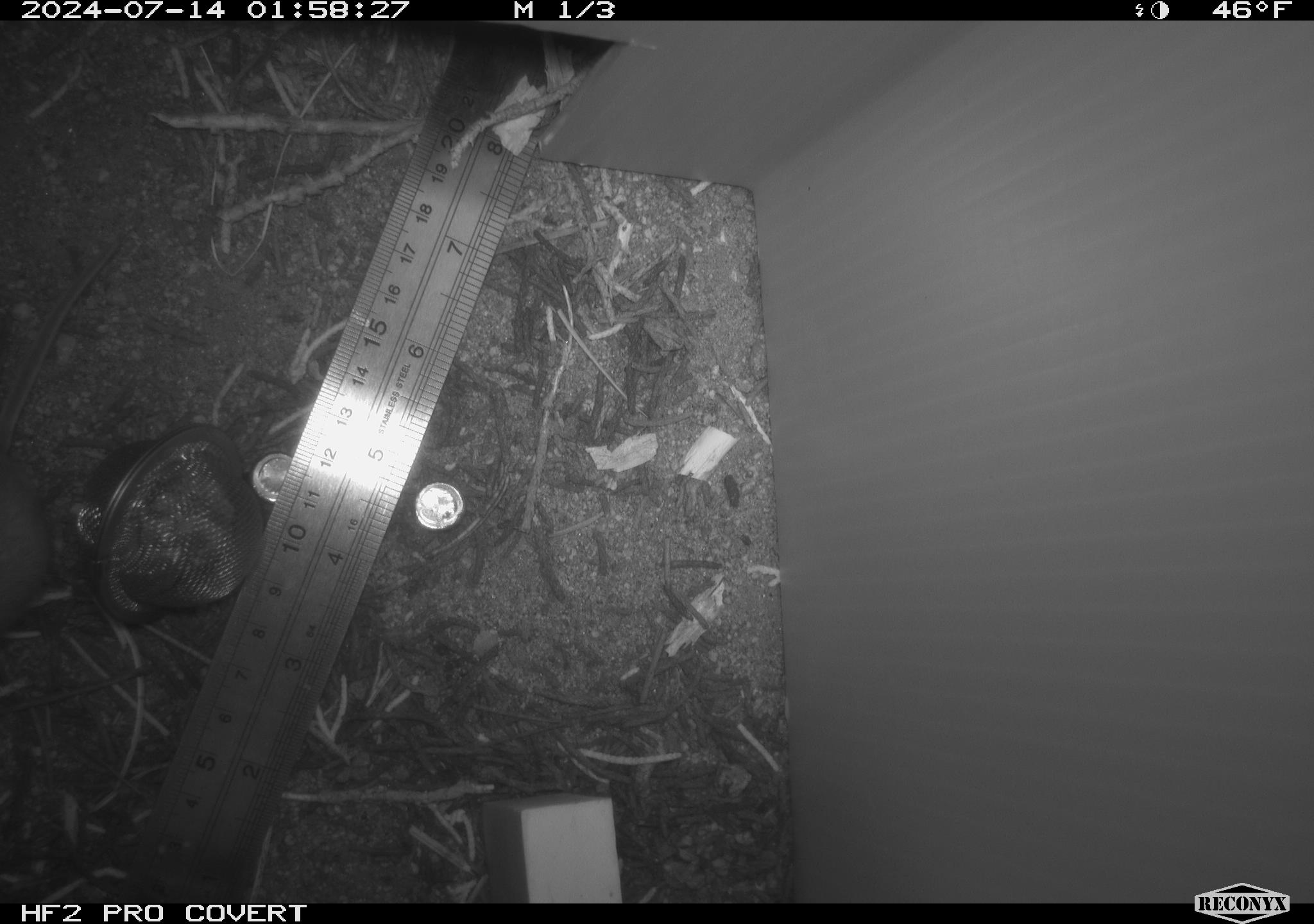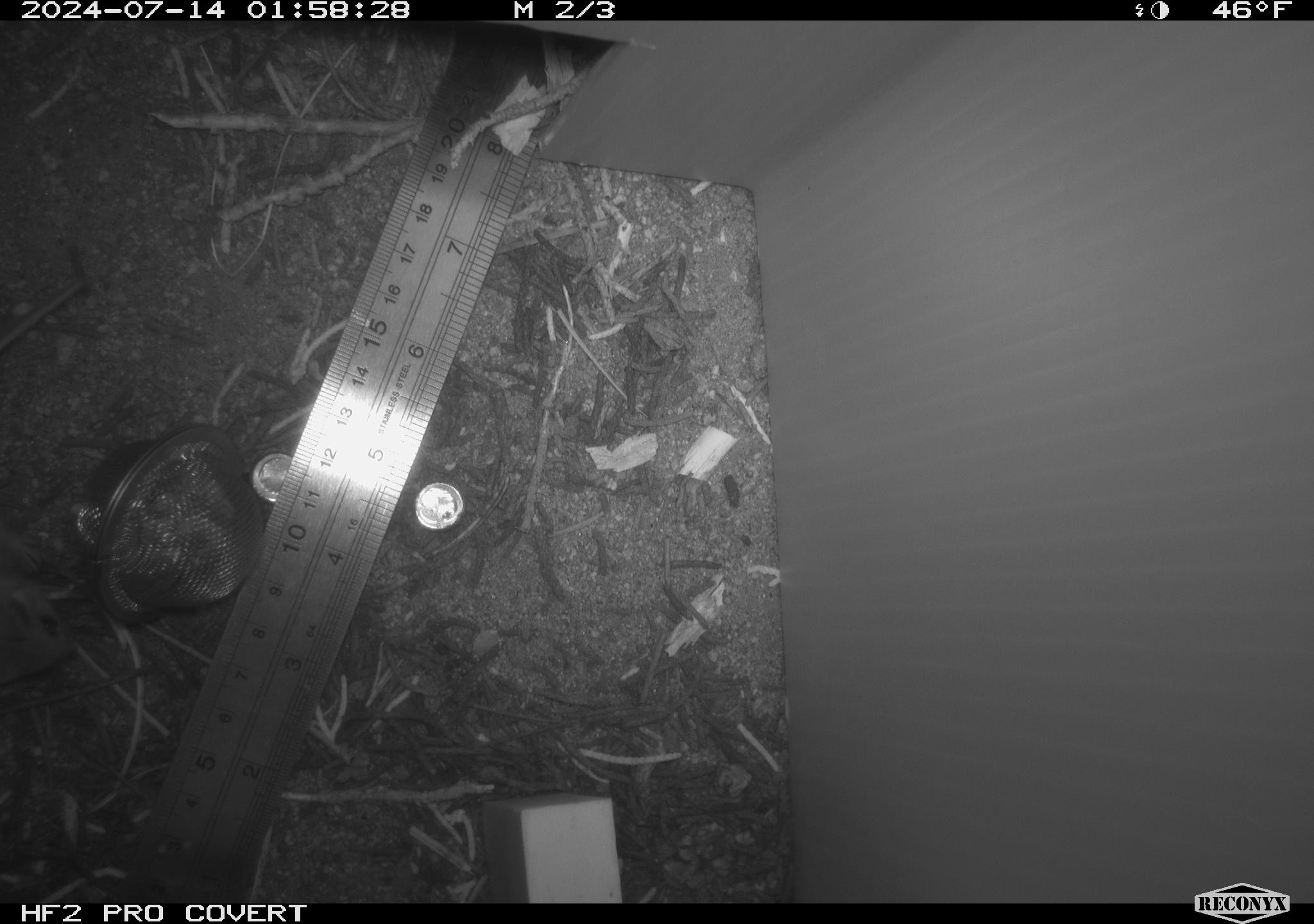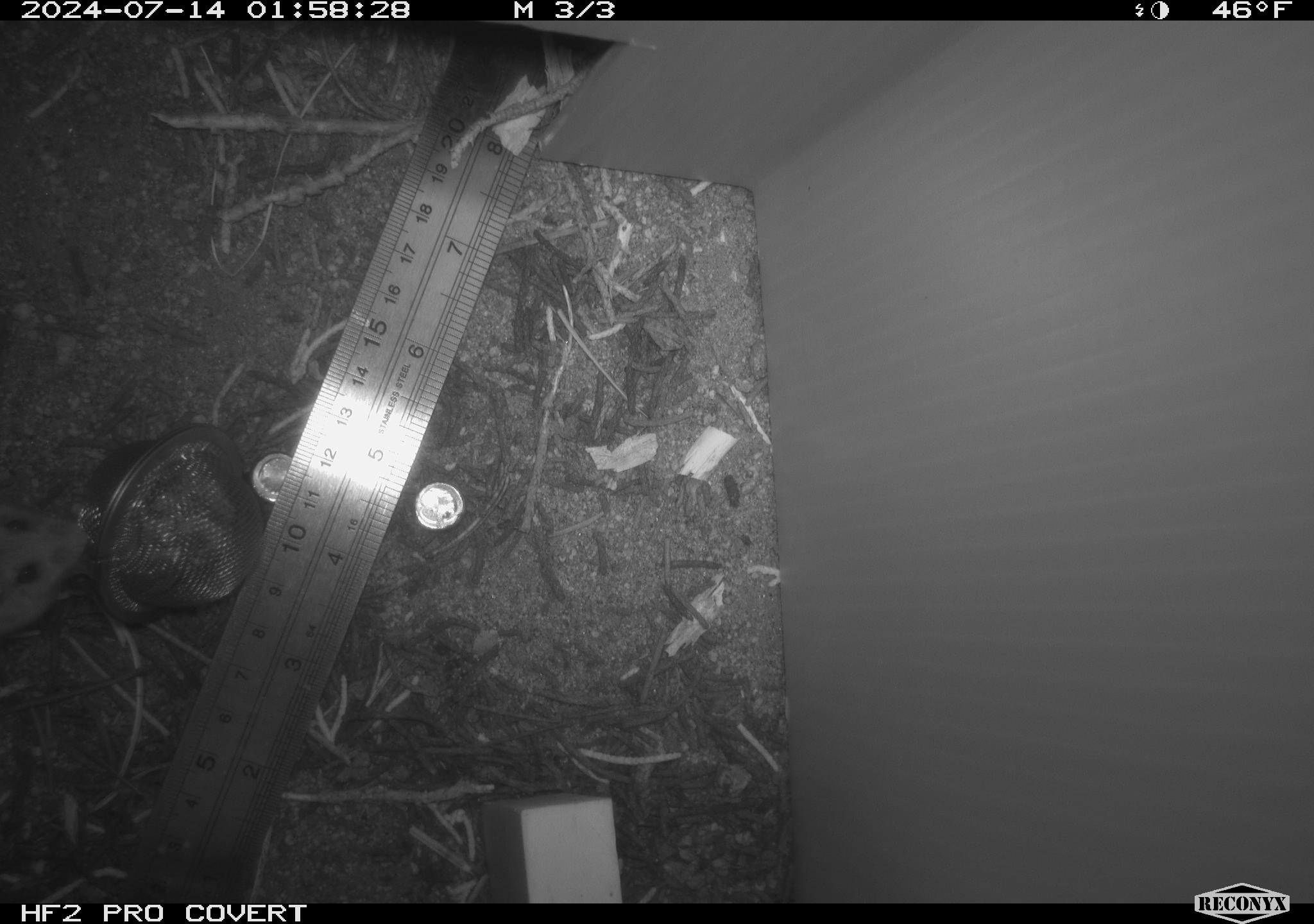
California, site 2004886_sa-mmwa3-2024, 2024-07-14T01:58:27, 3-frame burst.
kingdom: Animalia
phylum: Chordata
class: Mammalia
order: Rodentia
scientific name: Rodentia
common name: mouse species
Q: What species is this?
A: Mouse species (Rodentia).